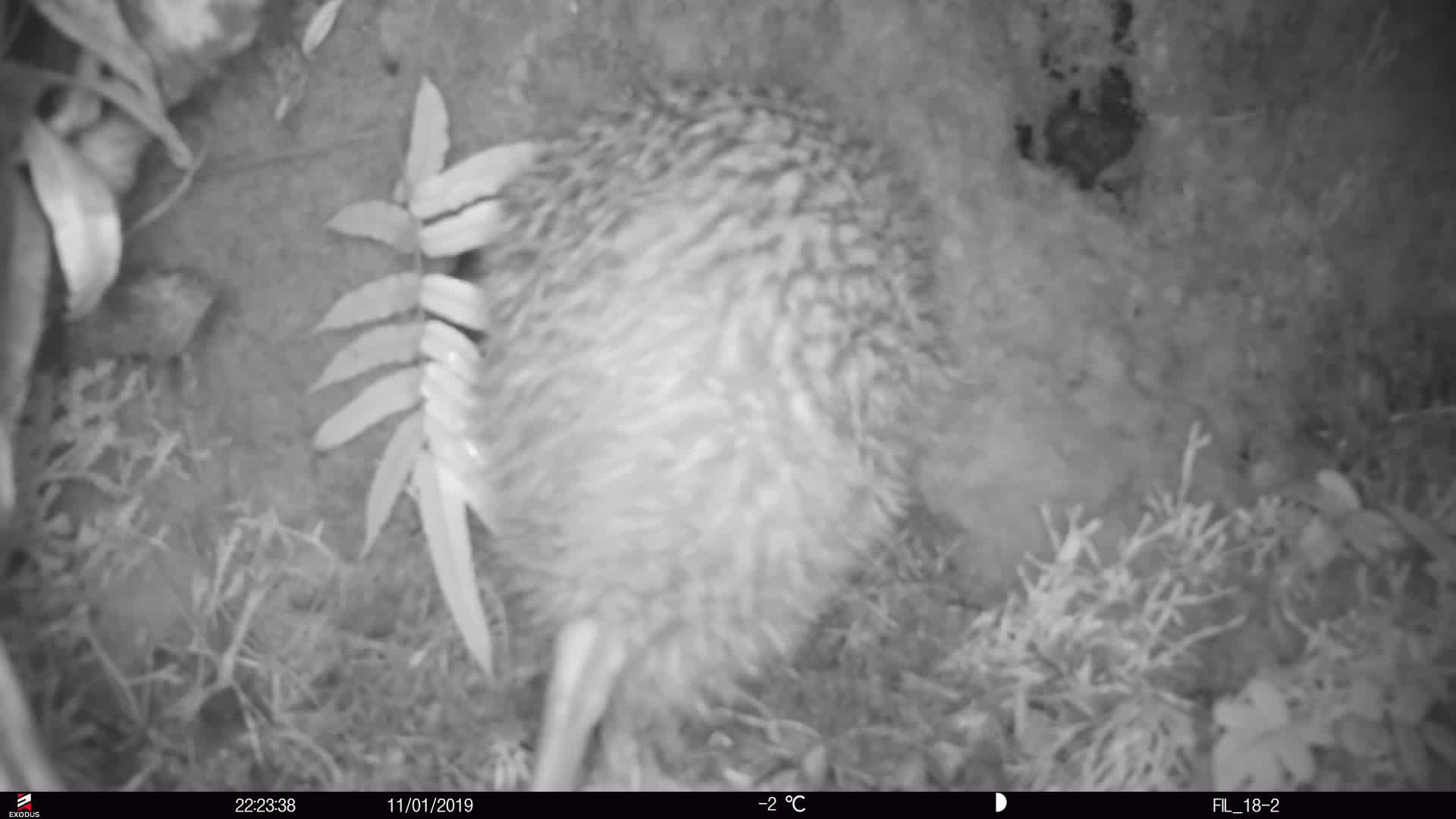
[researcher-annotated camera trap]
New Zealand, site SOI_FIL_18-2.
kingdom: Animalia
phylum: Chordata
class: Aves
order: Apterygiformes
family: Apterygidae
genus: Apteryx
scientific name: Apteryx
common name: kiwi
Kiwi (Apteryx).